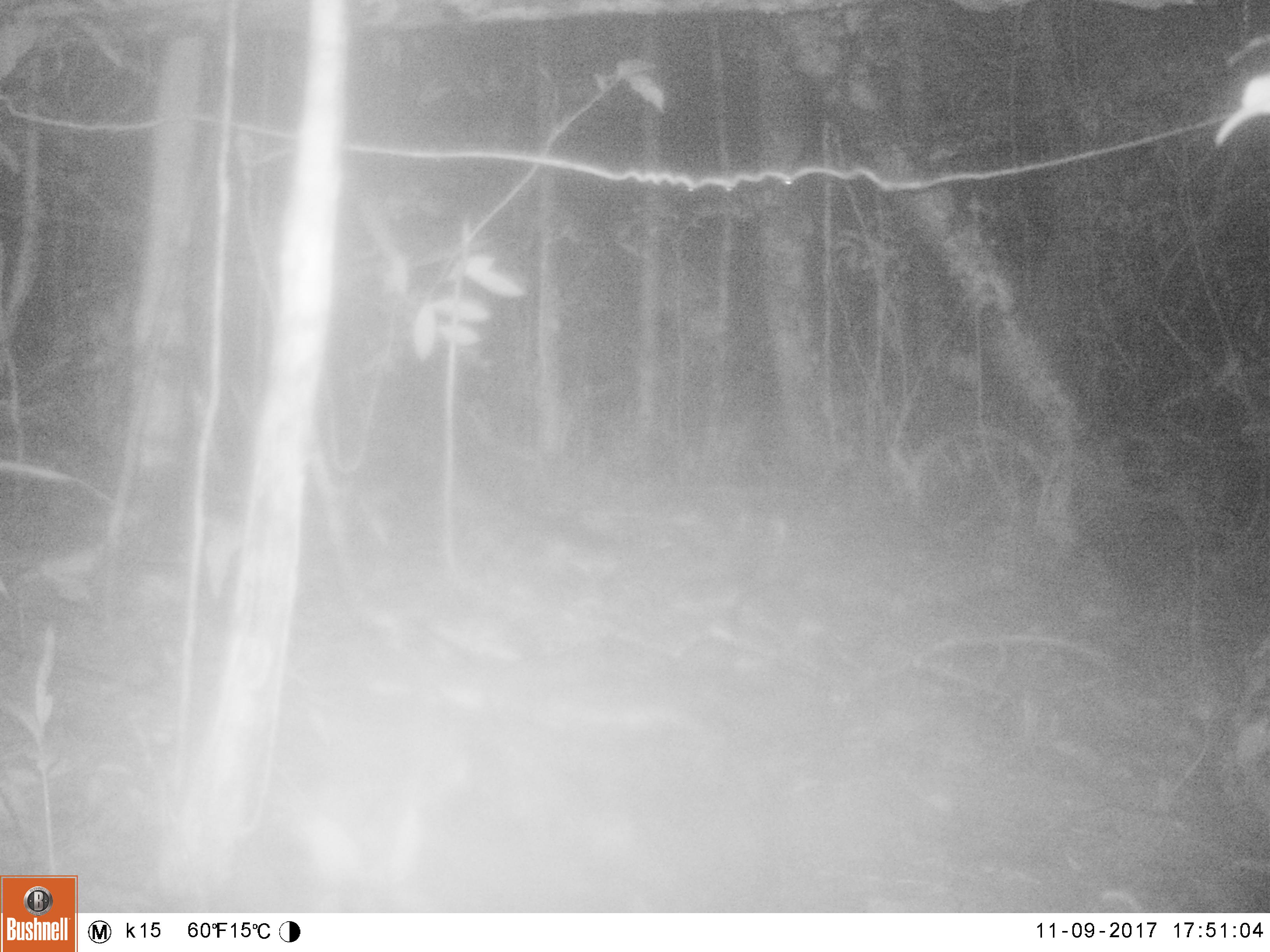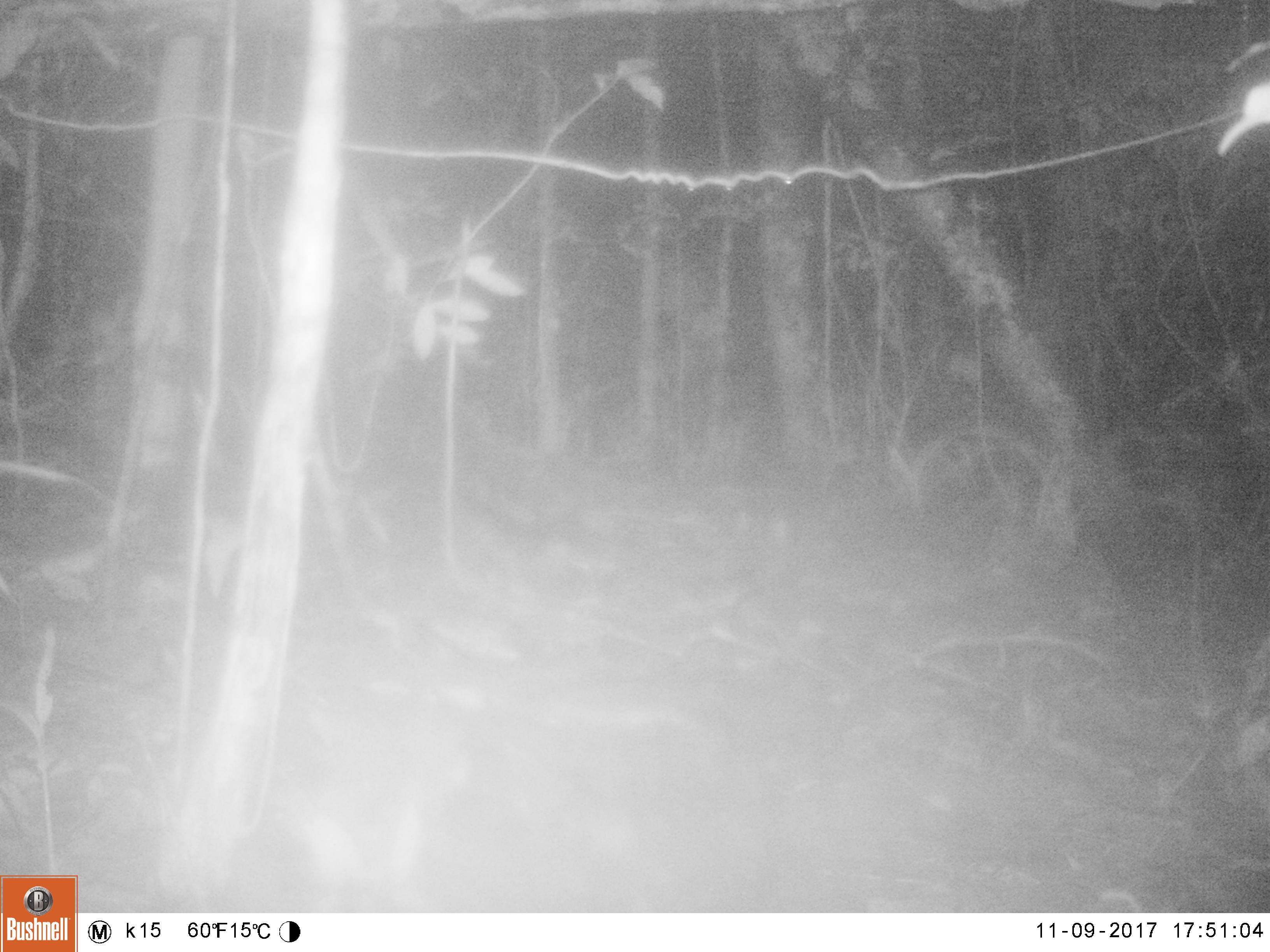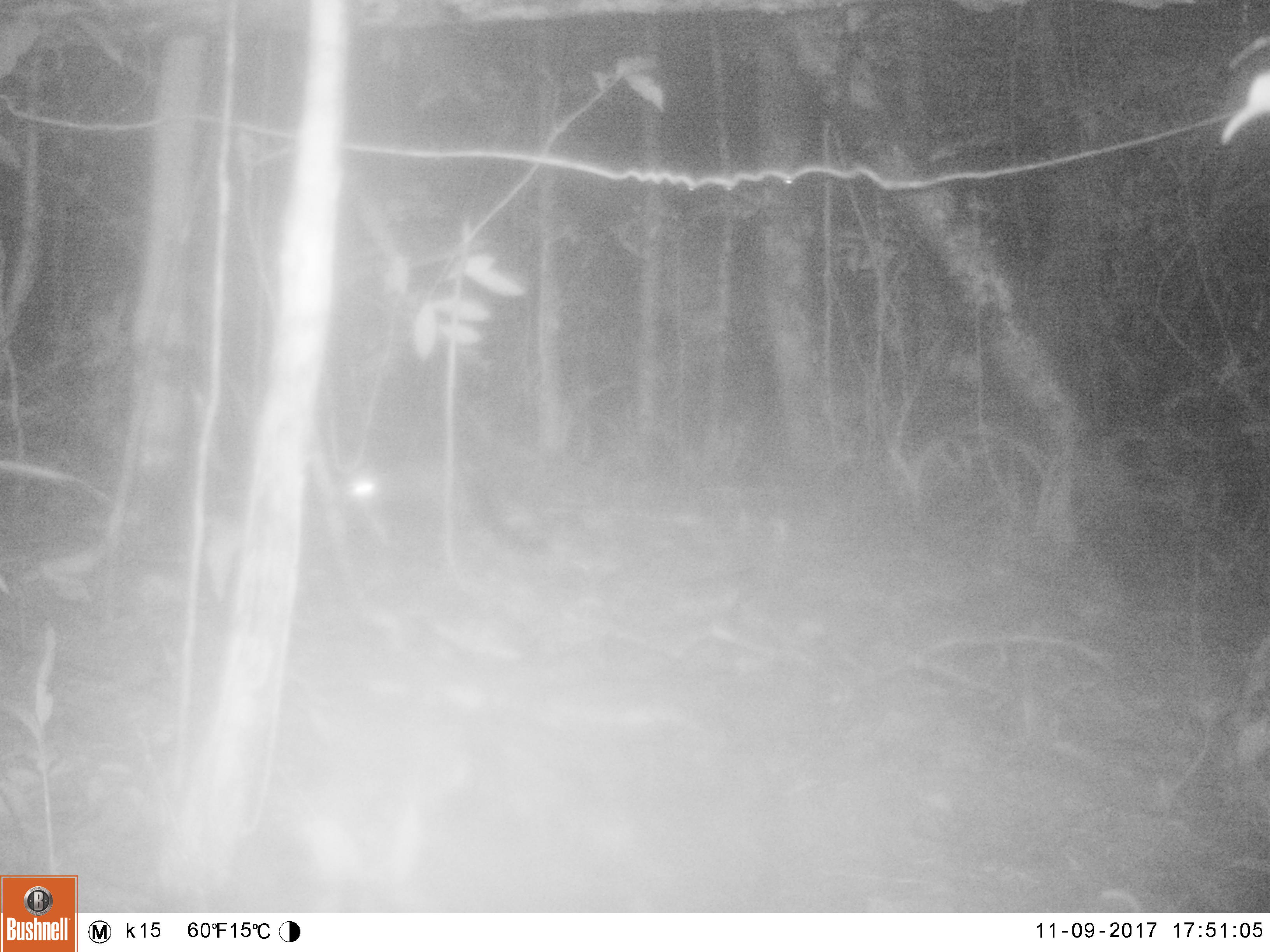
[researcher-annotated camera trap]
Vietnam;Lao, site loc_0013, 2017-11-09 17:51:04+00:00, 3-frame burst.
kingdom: Animalia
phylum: Chordata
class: Mammalia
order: Carnivora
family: Viverridae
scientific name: Paradoxurinae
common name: palm civet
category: unidentified palm civet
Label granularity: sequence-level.